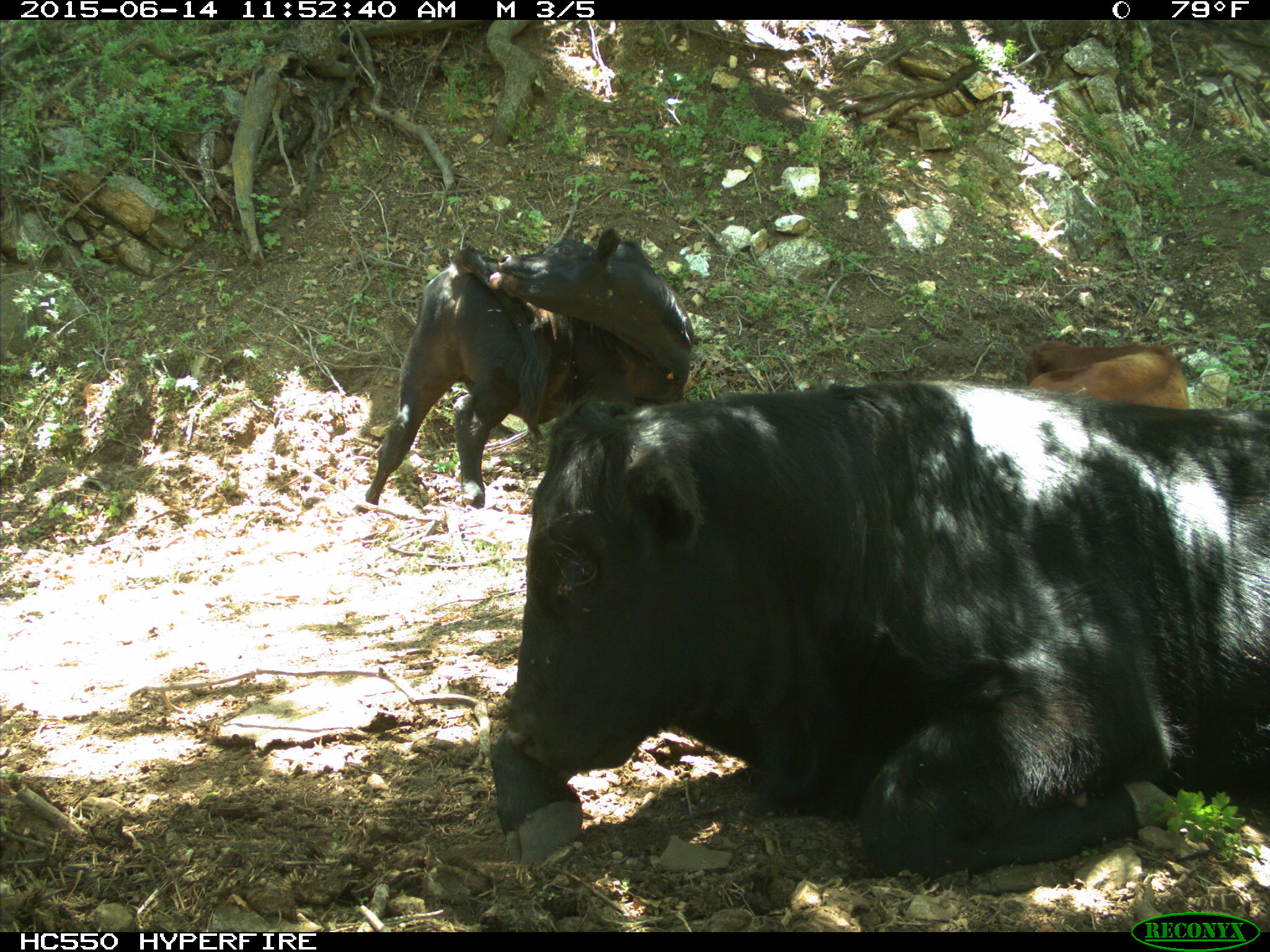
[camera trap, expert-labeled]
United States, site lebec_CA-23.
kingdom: Animalia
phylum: Chordata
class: Mammalia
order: Artiodactyla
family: Bovidae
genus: Bos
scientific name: Bos taurus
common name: domestic cow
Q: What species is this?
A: Bos taurus (domestic cow).